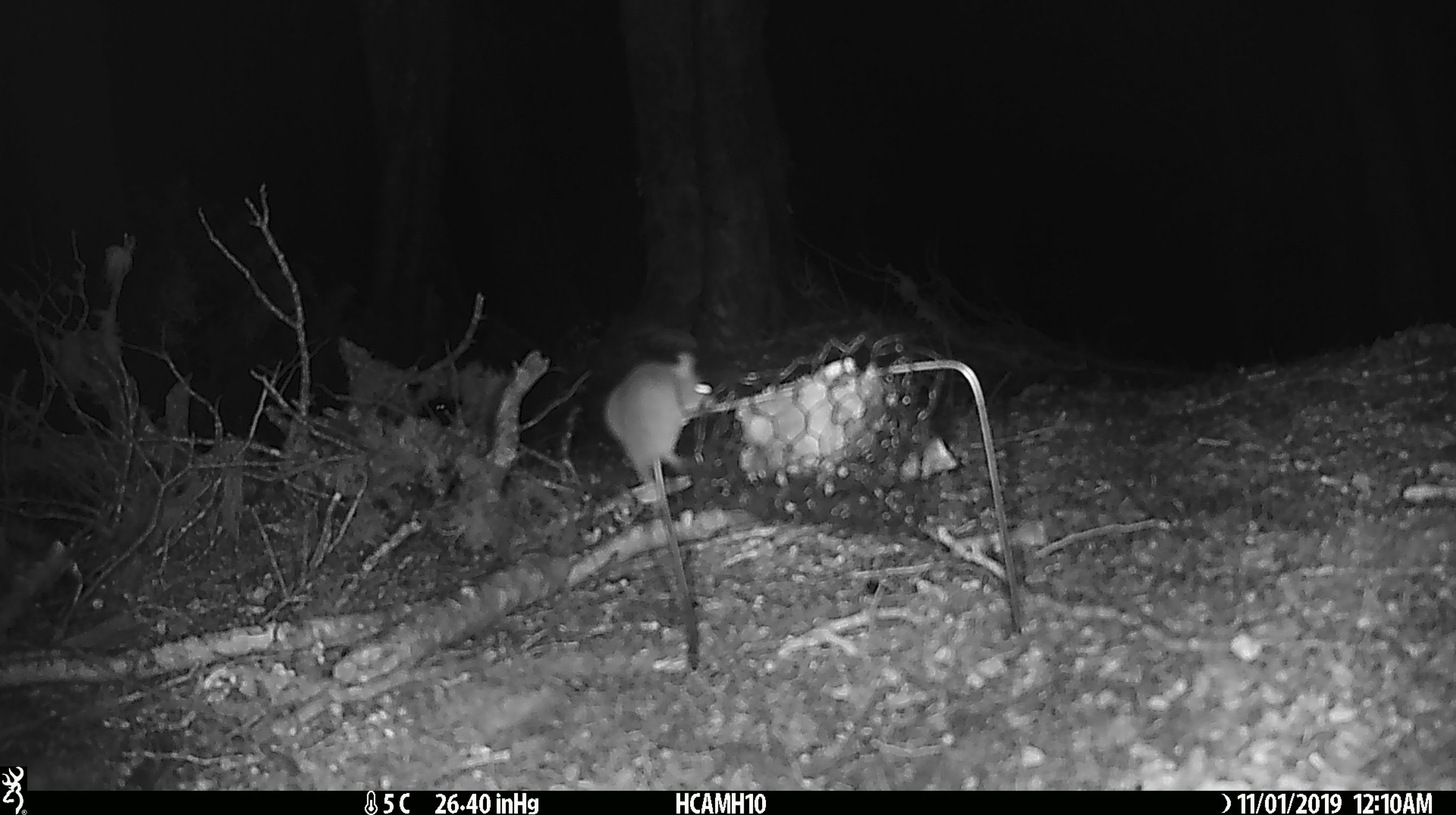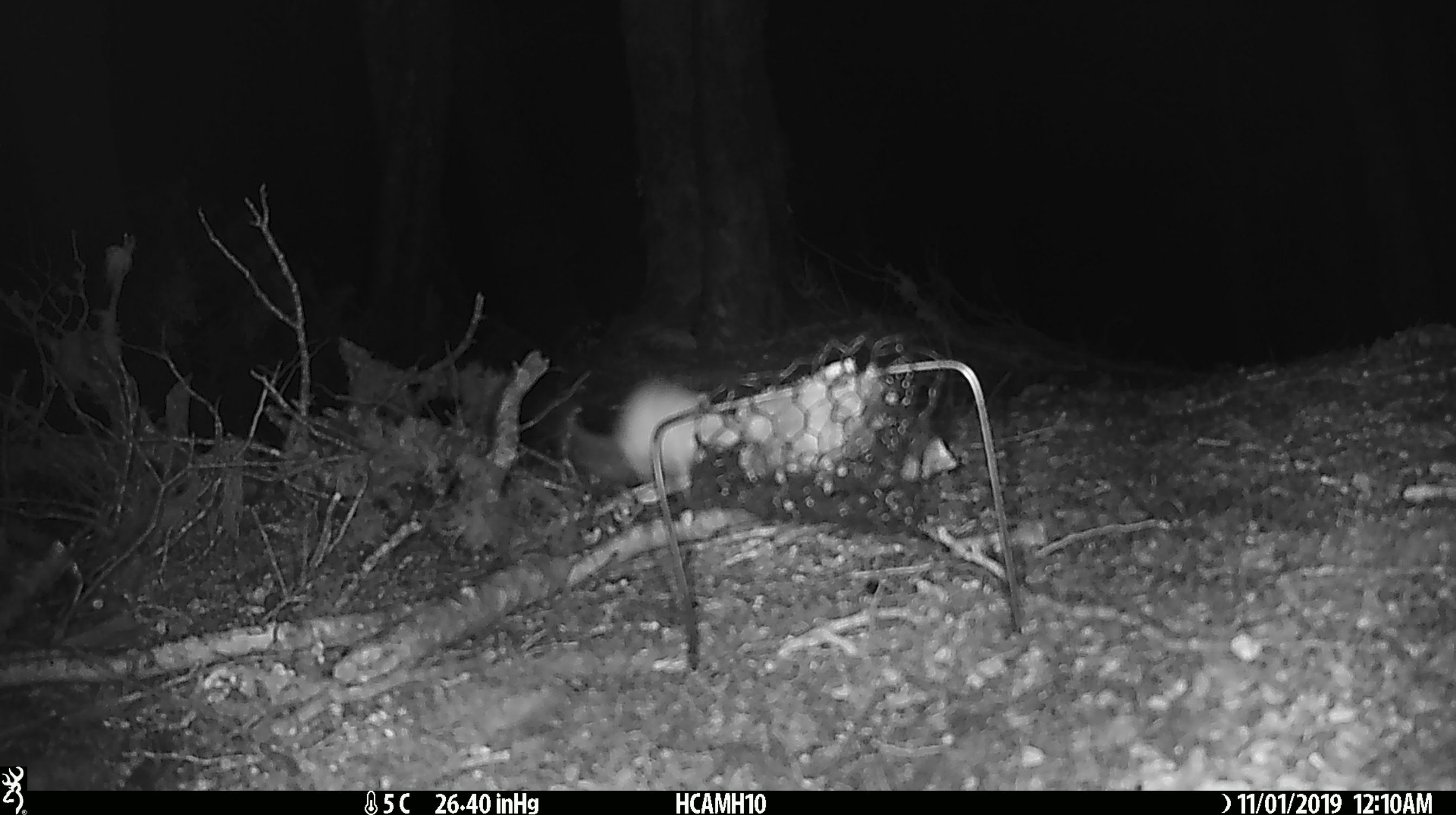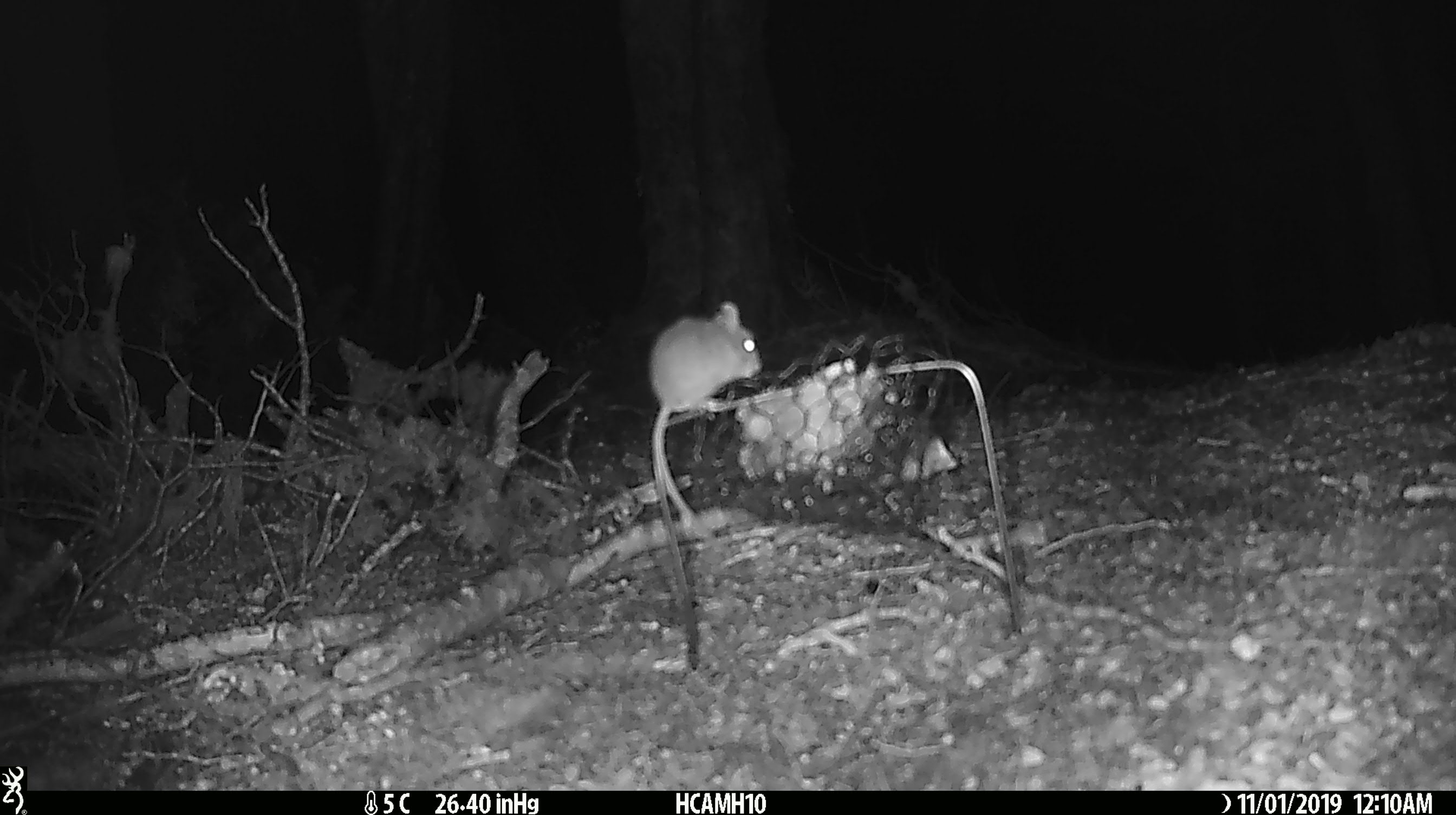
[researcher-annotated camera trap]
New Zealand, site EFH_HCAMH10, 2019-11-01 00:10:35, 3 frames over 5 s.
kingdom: Animalia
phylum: Chordata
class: Mammalia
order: Rodentia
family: Muridae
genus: Mus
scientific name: Mus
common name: mouse